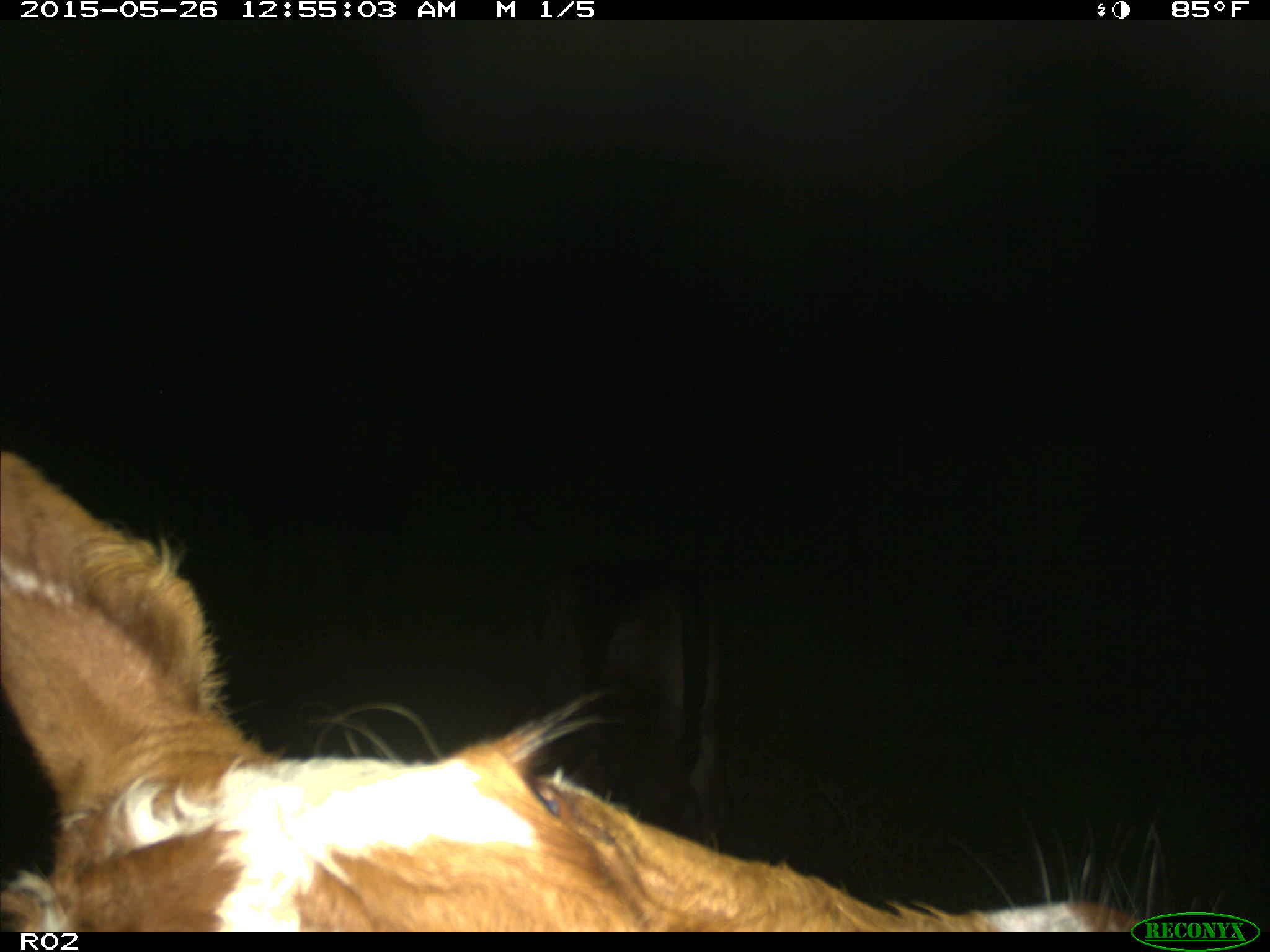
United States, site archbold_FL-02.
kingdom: Animalia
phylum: Chordata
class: Mammalia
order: Artiodactyla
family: Bovidae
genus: Bos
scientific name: Bos taurus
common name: domestic cow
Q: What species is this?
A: Bos taurus (domestic cow).